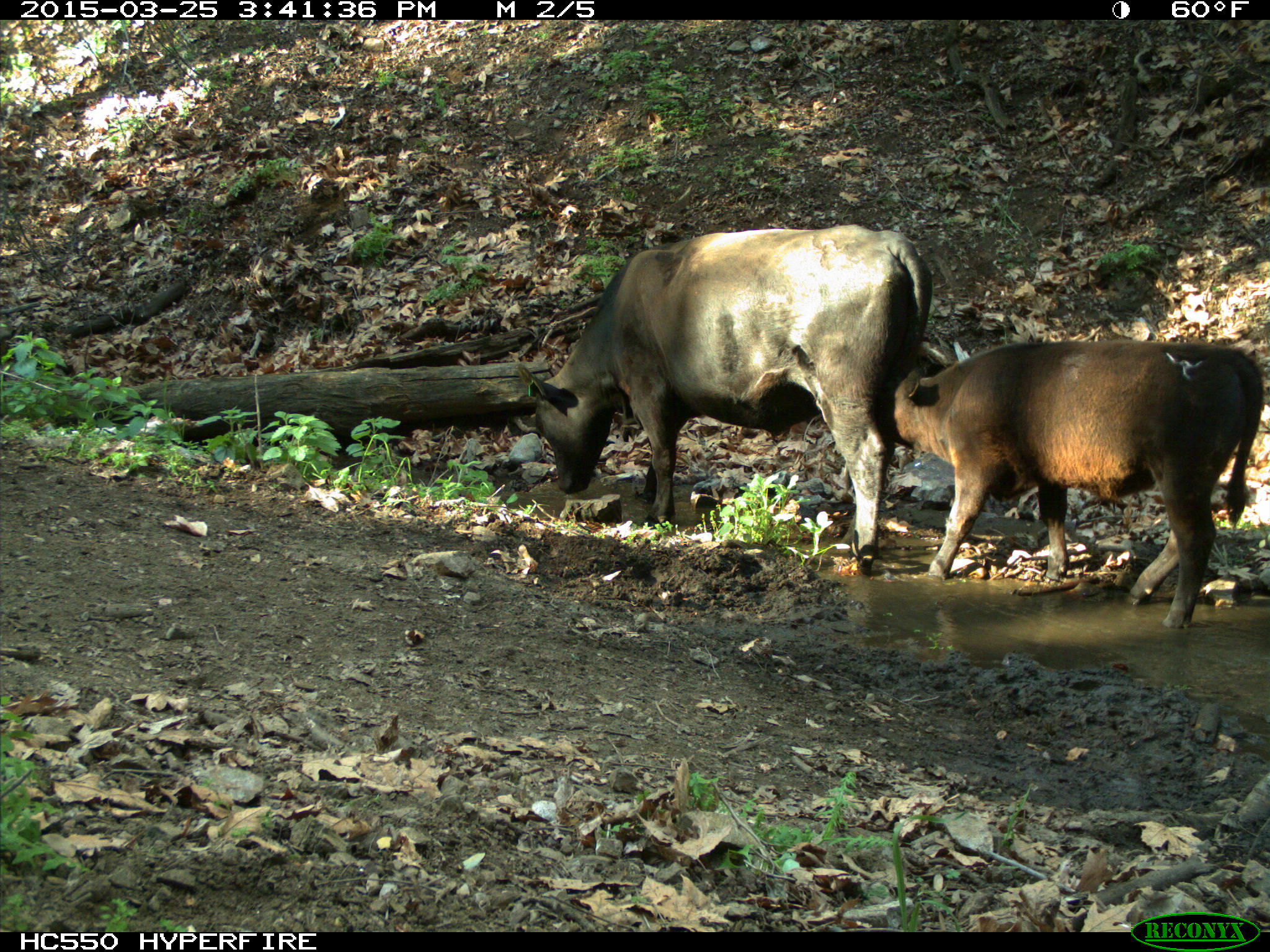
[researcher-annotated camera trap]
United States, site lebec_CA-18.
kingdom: Animalia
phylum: Chordata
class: Mammalia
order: Artiodactyla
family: Bovidae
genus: Bos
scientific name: Bos taurus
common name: domestic cow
Bos taurus (domestic cow).